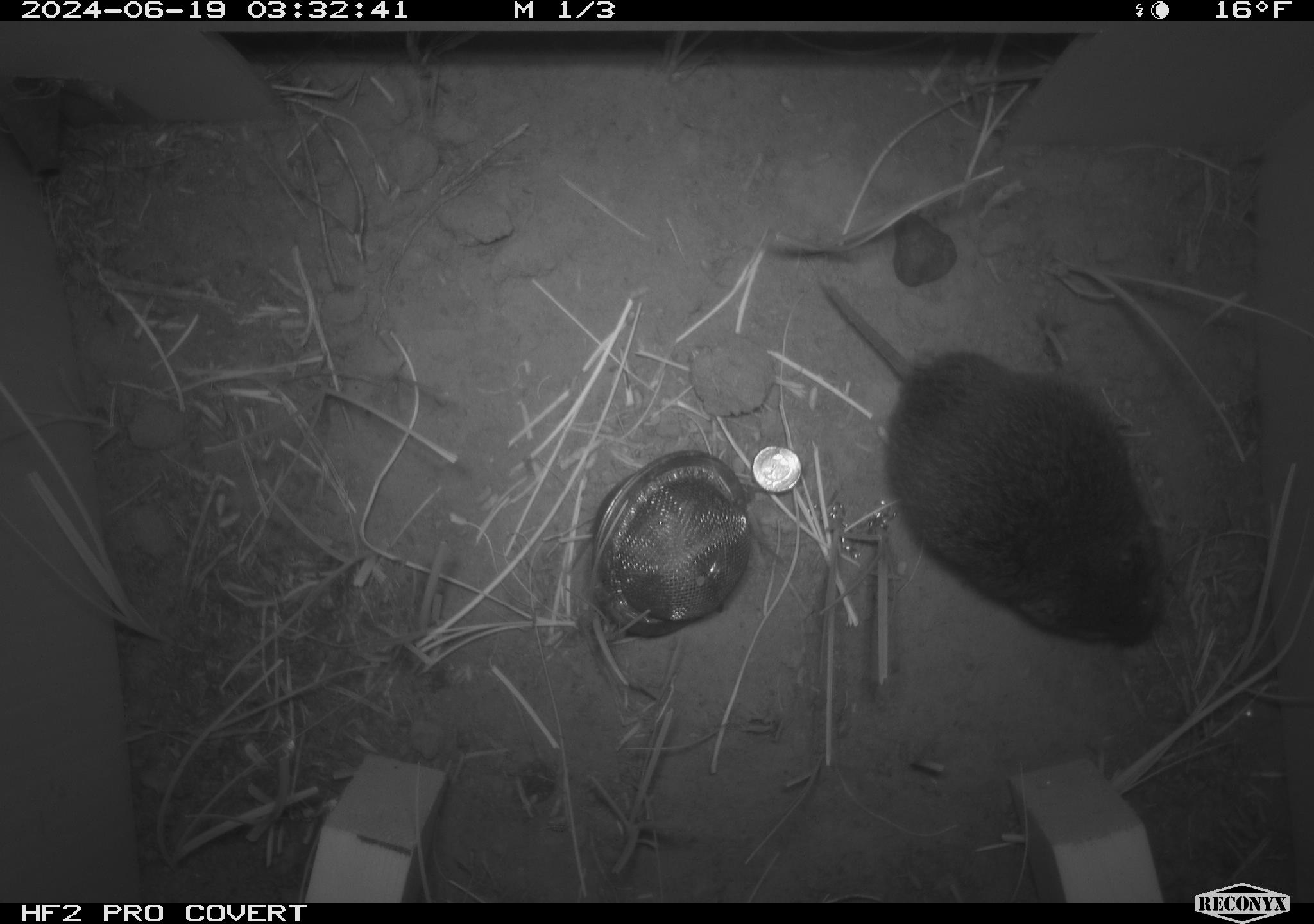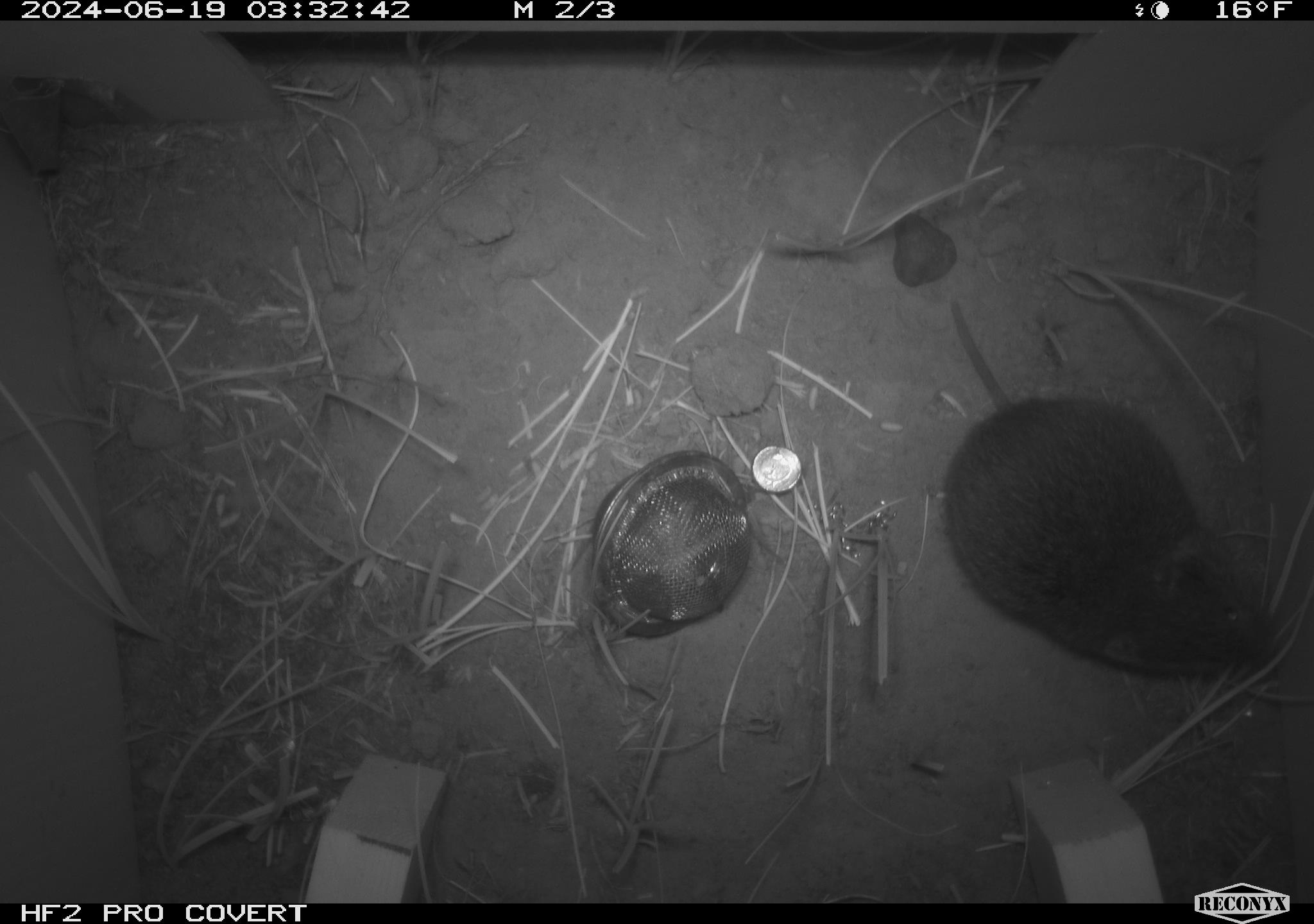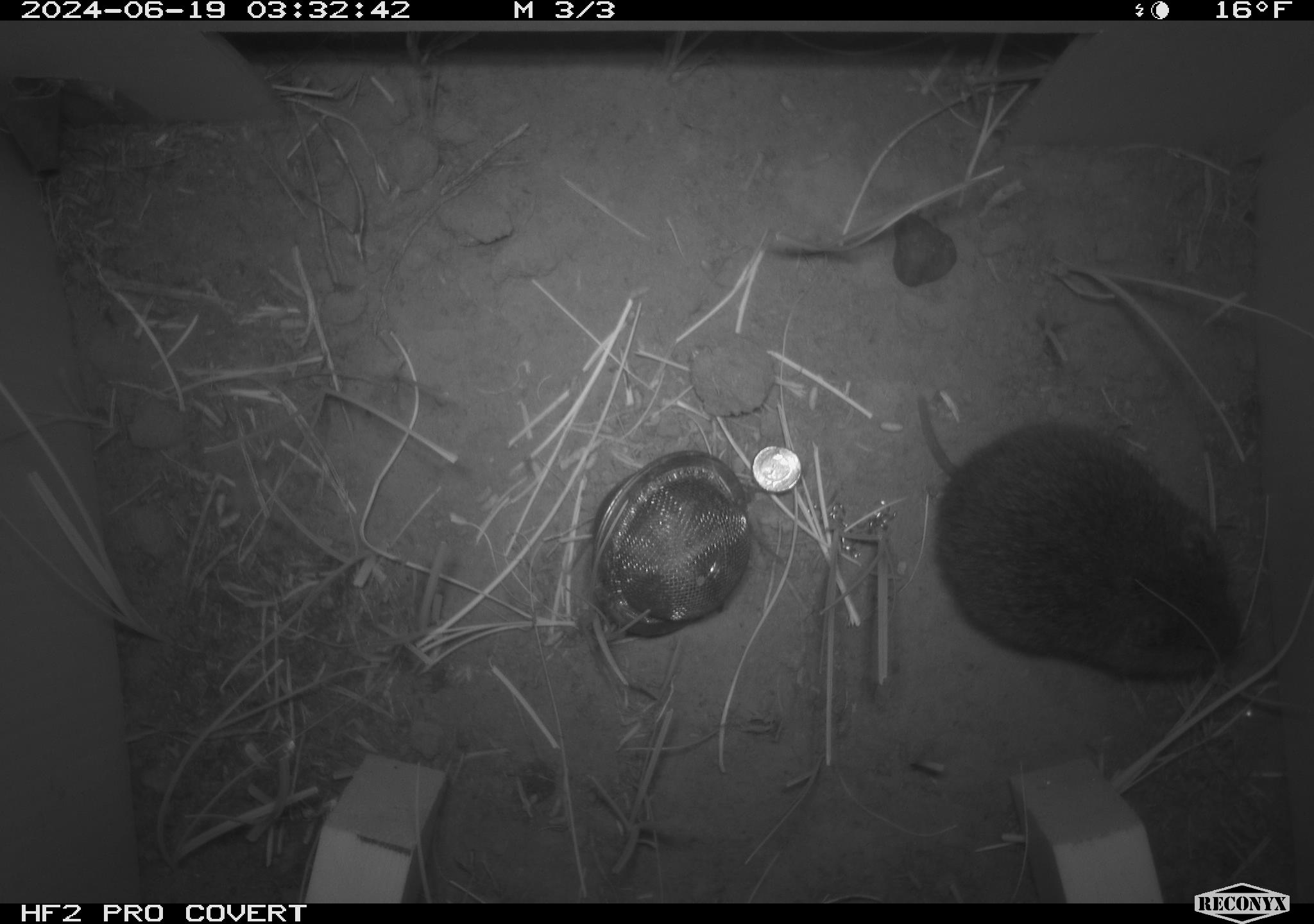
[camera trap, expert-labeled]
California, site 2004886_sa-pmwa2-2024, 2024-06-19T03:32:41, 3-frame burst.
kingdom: Animalia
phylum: Chordata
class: Mammalia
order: Rodentia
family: Cricetidae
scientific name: Arvicolinae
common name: voles, lemmings, and muskrats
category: arvicolinae subfamily